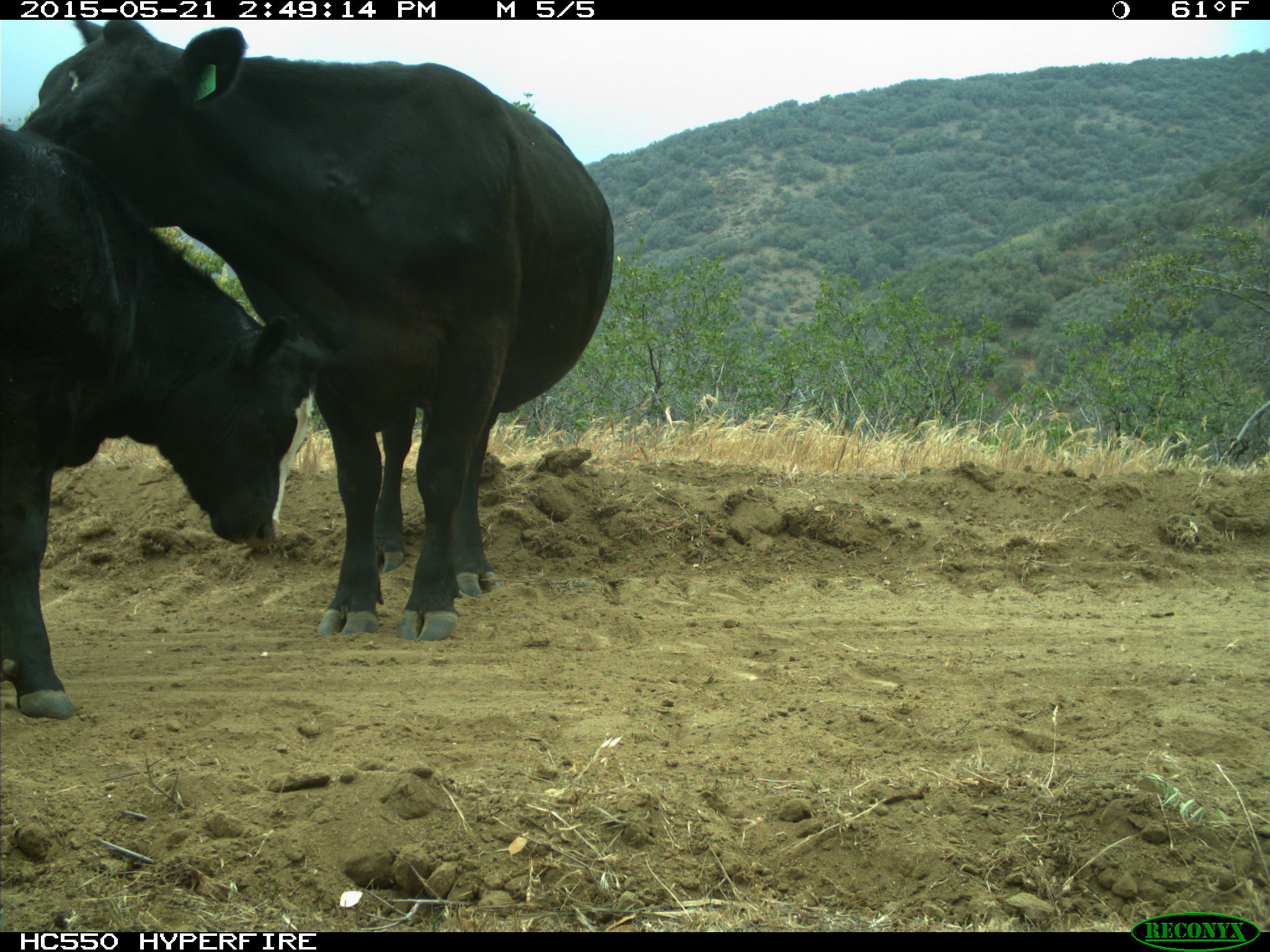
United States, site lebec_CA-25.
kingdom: Animalia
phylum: Chordata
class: Mammalia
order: Artiodactyla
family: Bovidae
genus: Bos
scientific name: Bos taurus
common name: domestic cow